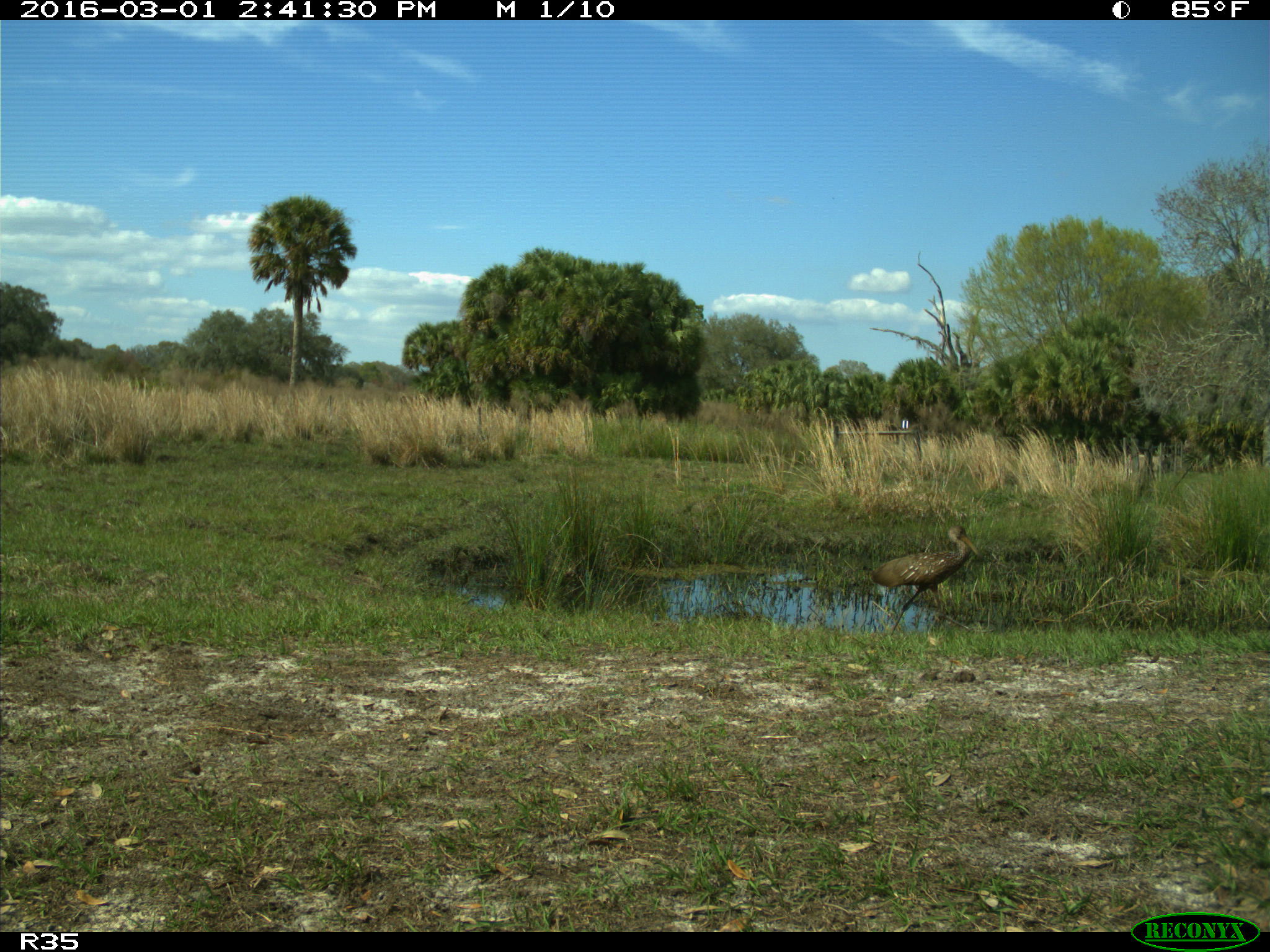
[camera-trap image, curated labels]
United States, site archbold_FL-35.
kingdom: Animalia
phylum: Chordata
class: Aves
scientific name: Aves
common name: birds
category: unidentified bird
Unidentified bird (birds) (Aves).